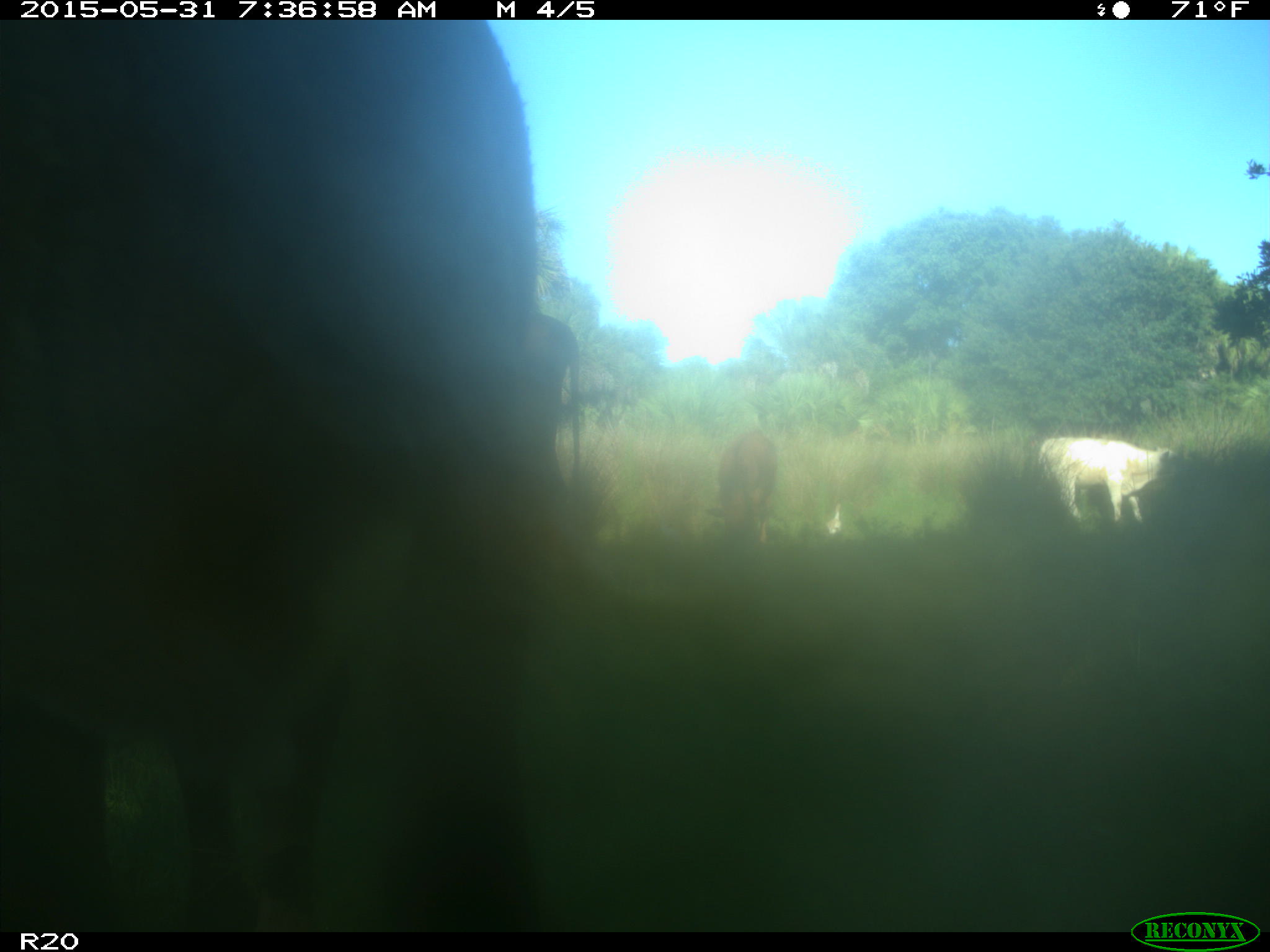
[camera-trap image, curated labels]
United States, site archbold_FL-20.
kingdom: Animalia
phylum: Chordata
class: Mammalia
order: Artiodactyla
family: Bovidae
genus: Bos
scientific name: Bos taurus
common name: domestic cow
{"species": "Bos taurus (domestic cow)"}